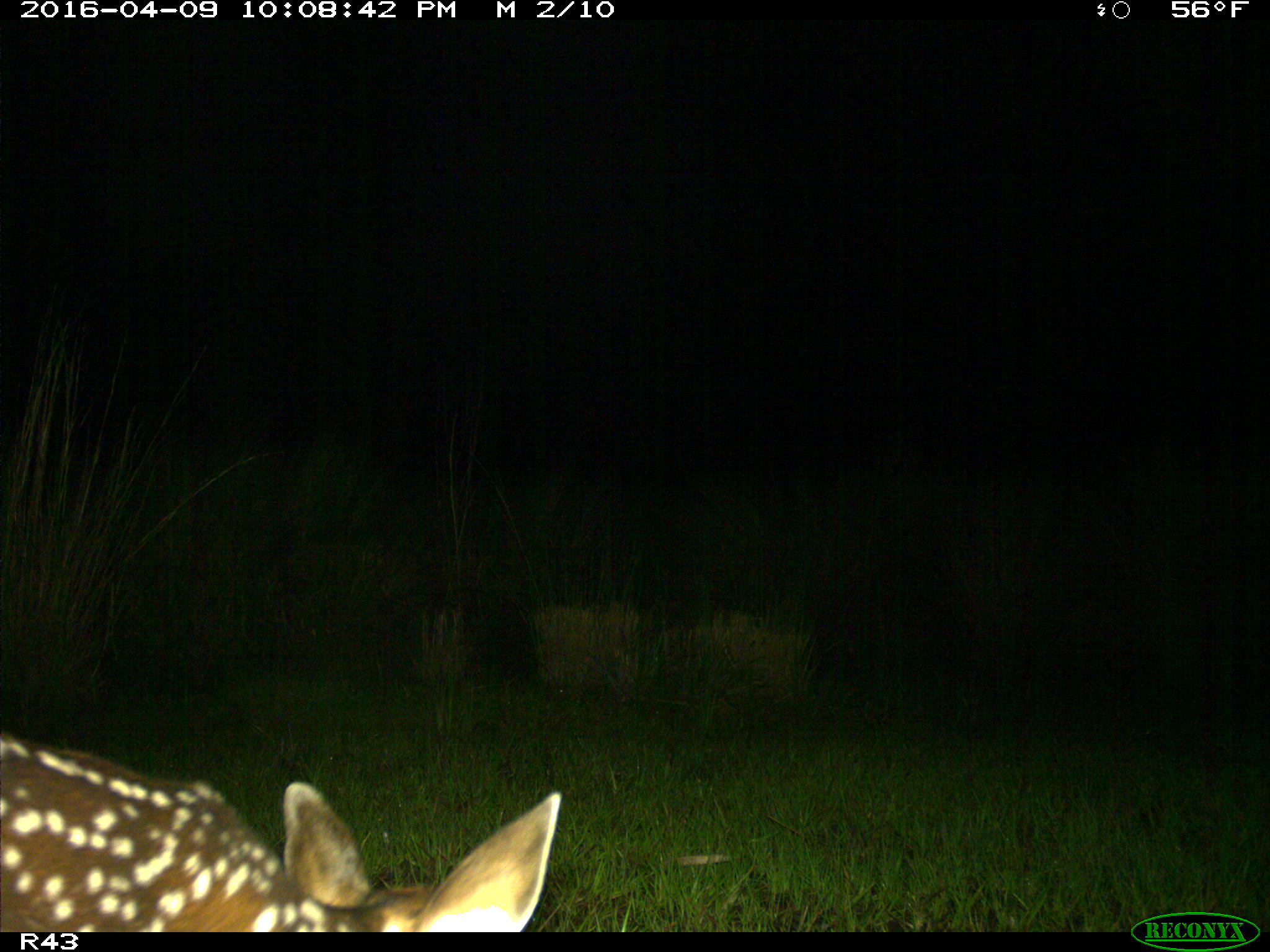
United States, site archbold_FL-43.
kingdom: Animalia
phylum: Chordata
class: Mammalia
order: Artiodactyla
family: Cervidae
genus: Odocoileus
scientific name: Odocoileus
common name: deer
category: unidentified deer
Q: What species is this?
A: Unidentified deer (deer) (Odocoileus).